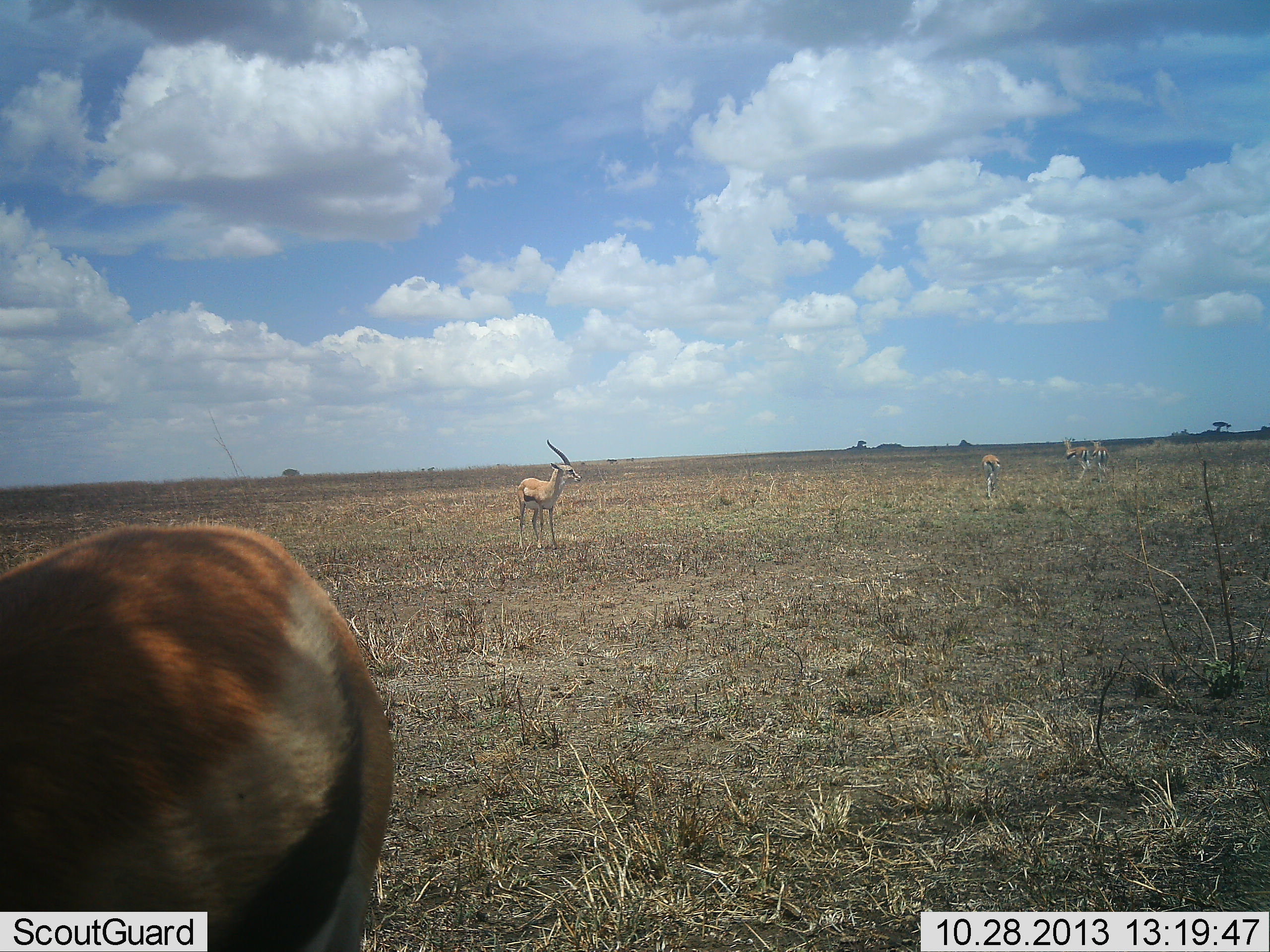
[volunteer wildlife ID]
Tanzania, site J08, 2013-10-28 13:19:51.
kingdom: Animalia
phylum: Chordata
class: Mammalia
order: Artiodactyla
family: Bovidae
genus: Eudorcas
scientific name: Eudorcas thomsonii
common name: thomson's gazelle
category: gazellethomsons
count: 5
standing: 90%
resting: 0%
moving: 20%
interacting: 0%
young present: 0%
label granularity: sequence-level